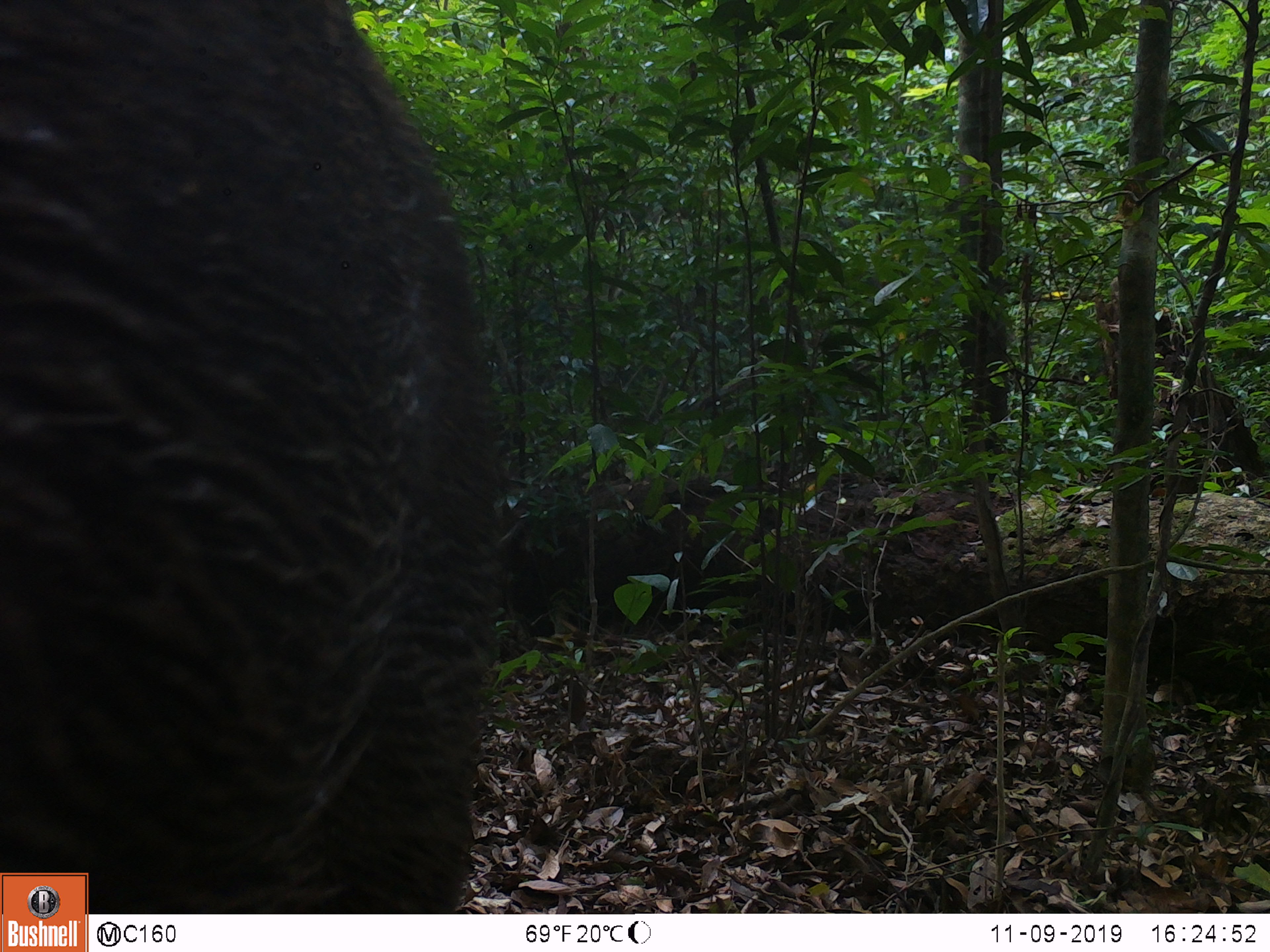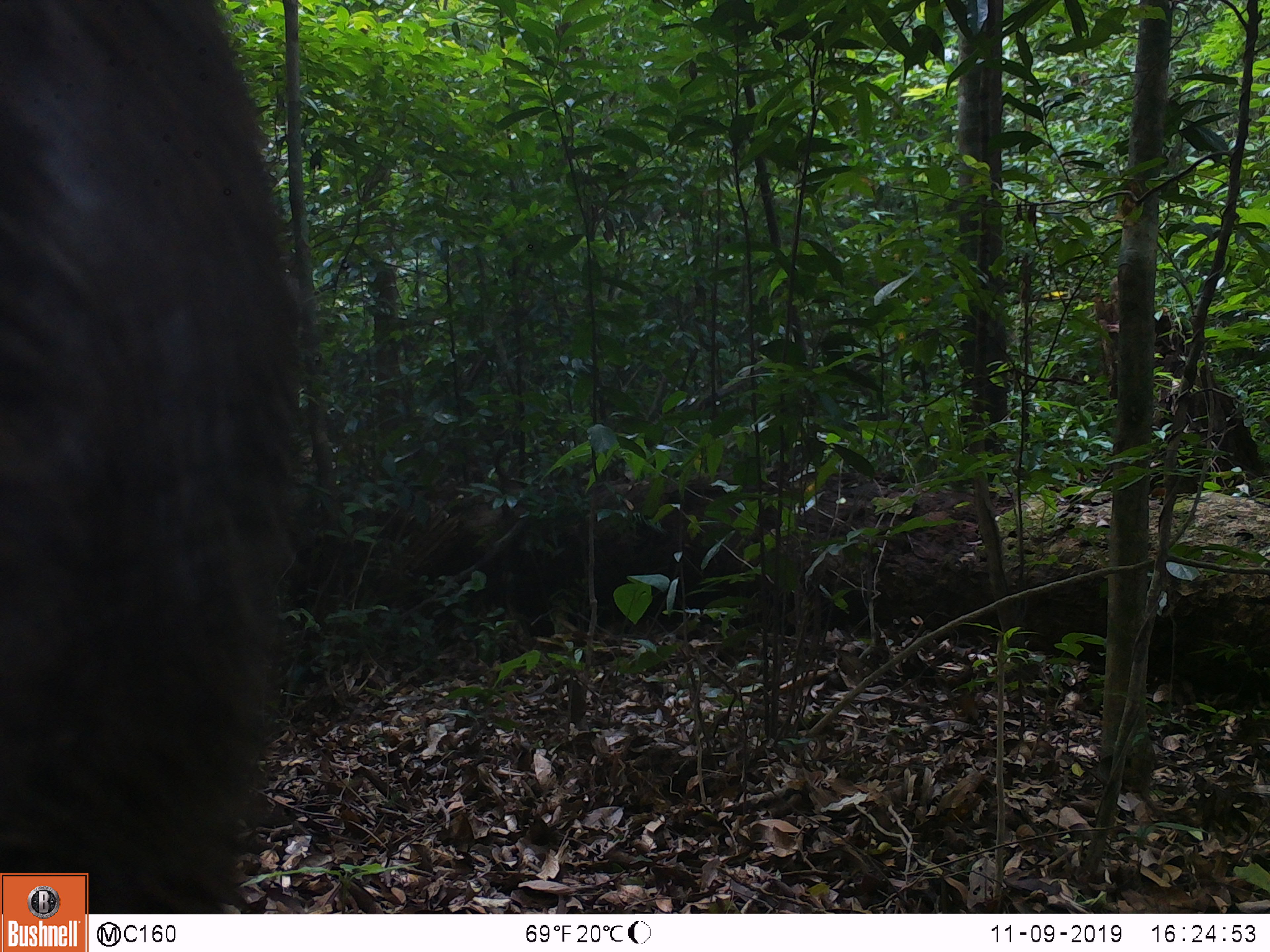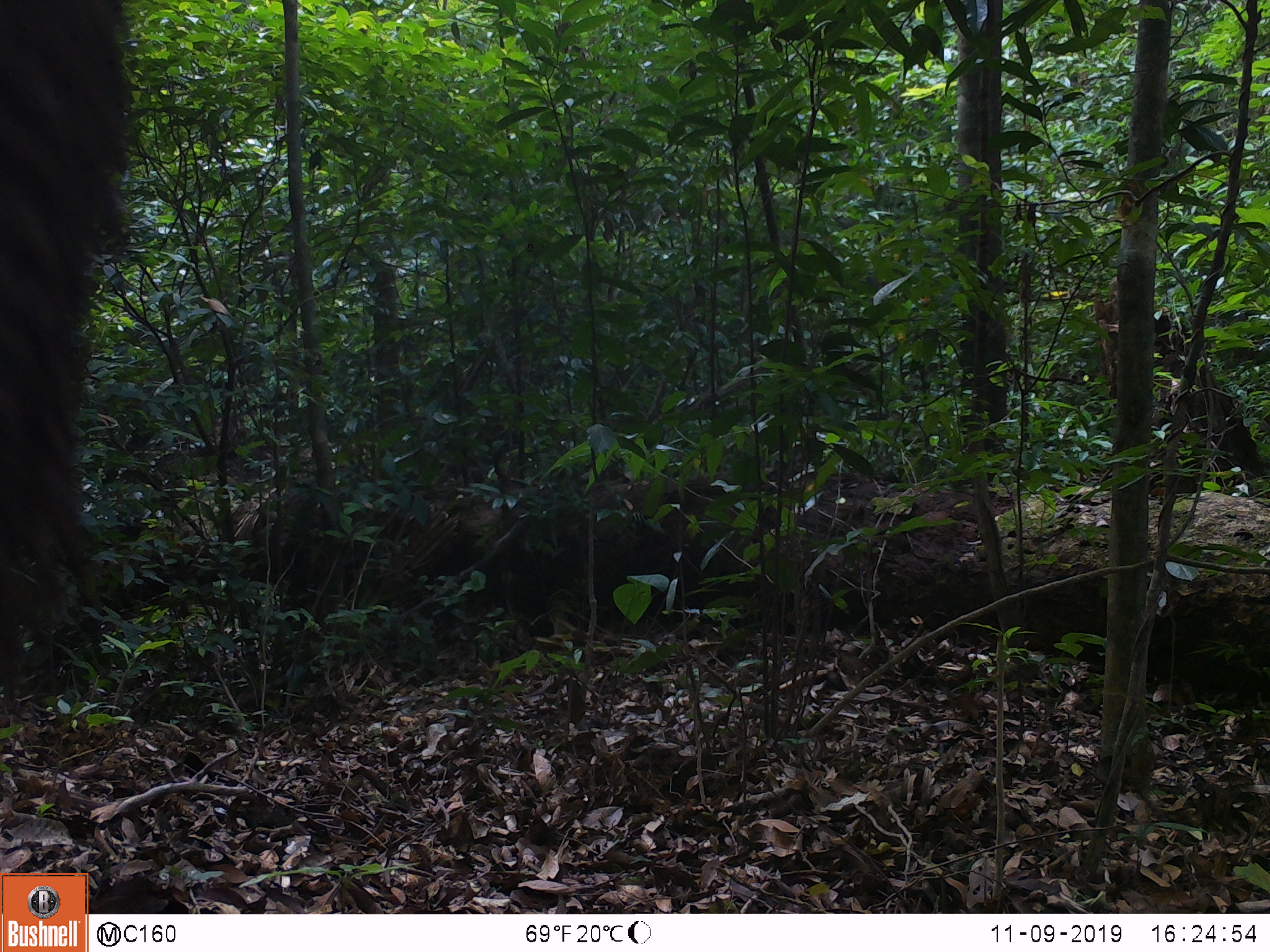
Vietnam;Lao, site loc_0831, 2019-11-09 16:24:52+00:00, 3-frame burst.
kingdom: Animalia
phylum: Chordata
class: Mammalia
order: Artiodactyla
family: Suidae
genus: Sus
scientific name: Sus scrofa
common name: eurasian wild pig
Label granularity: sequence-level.